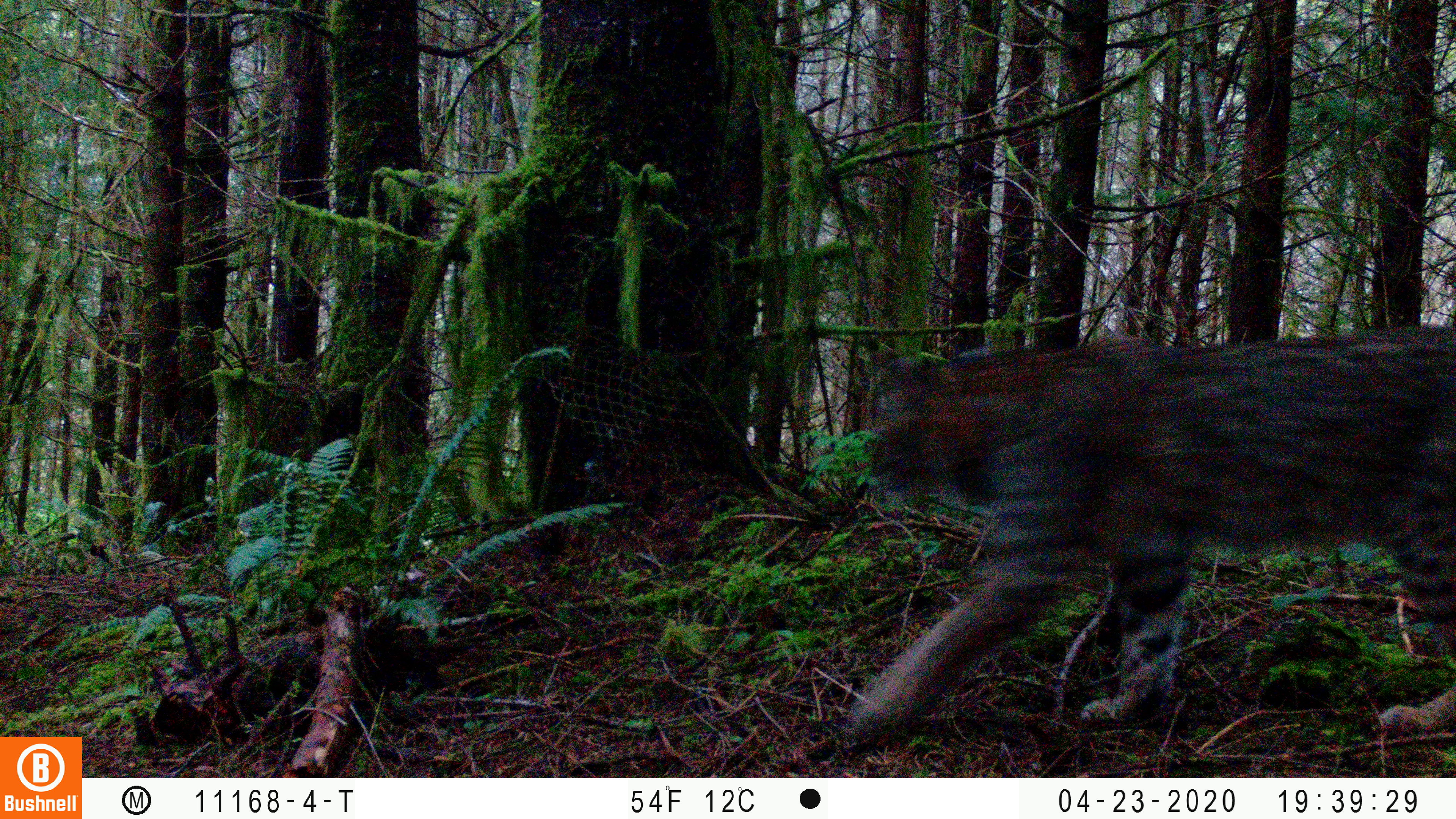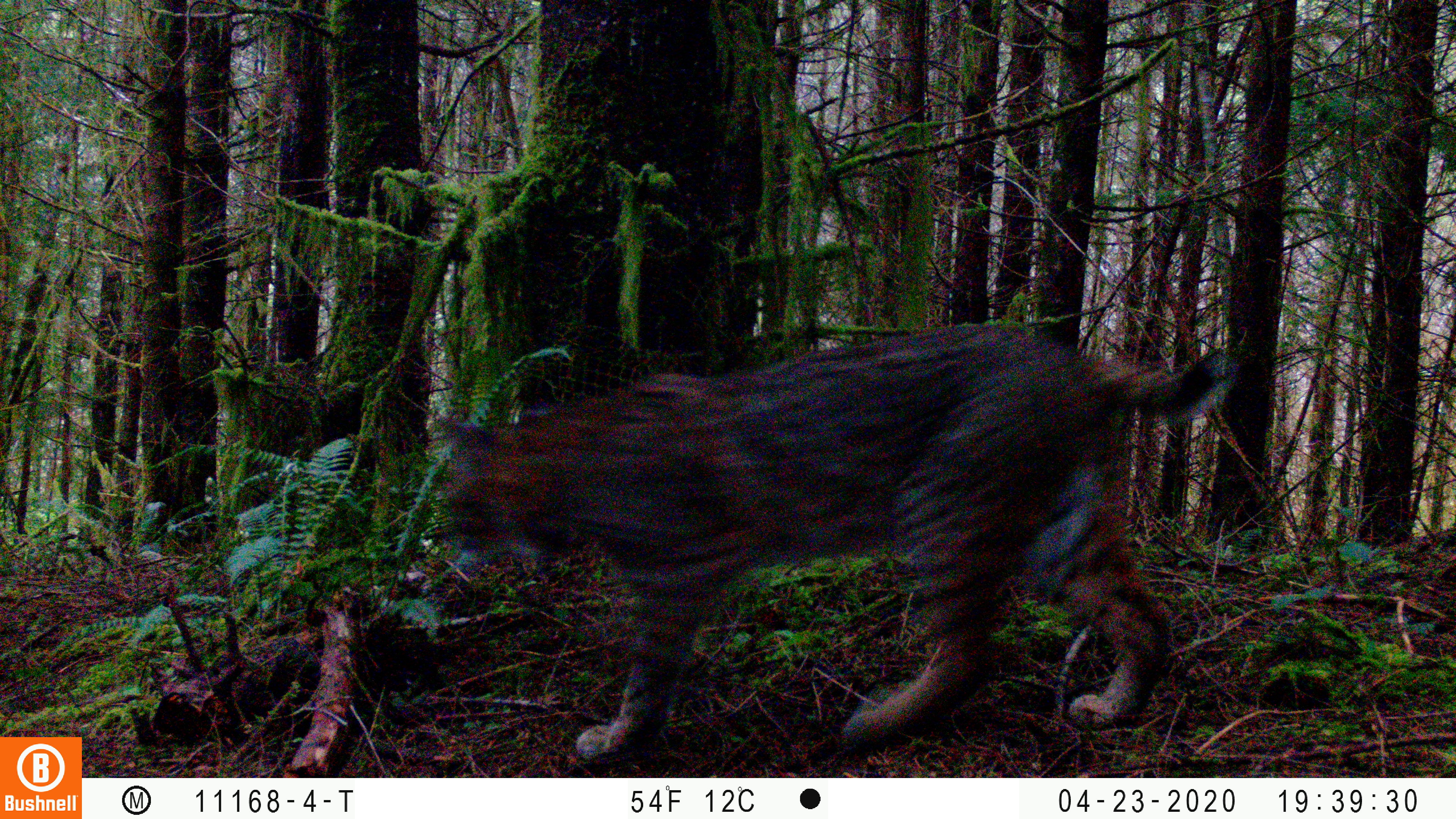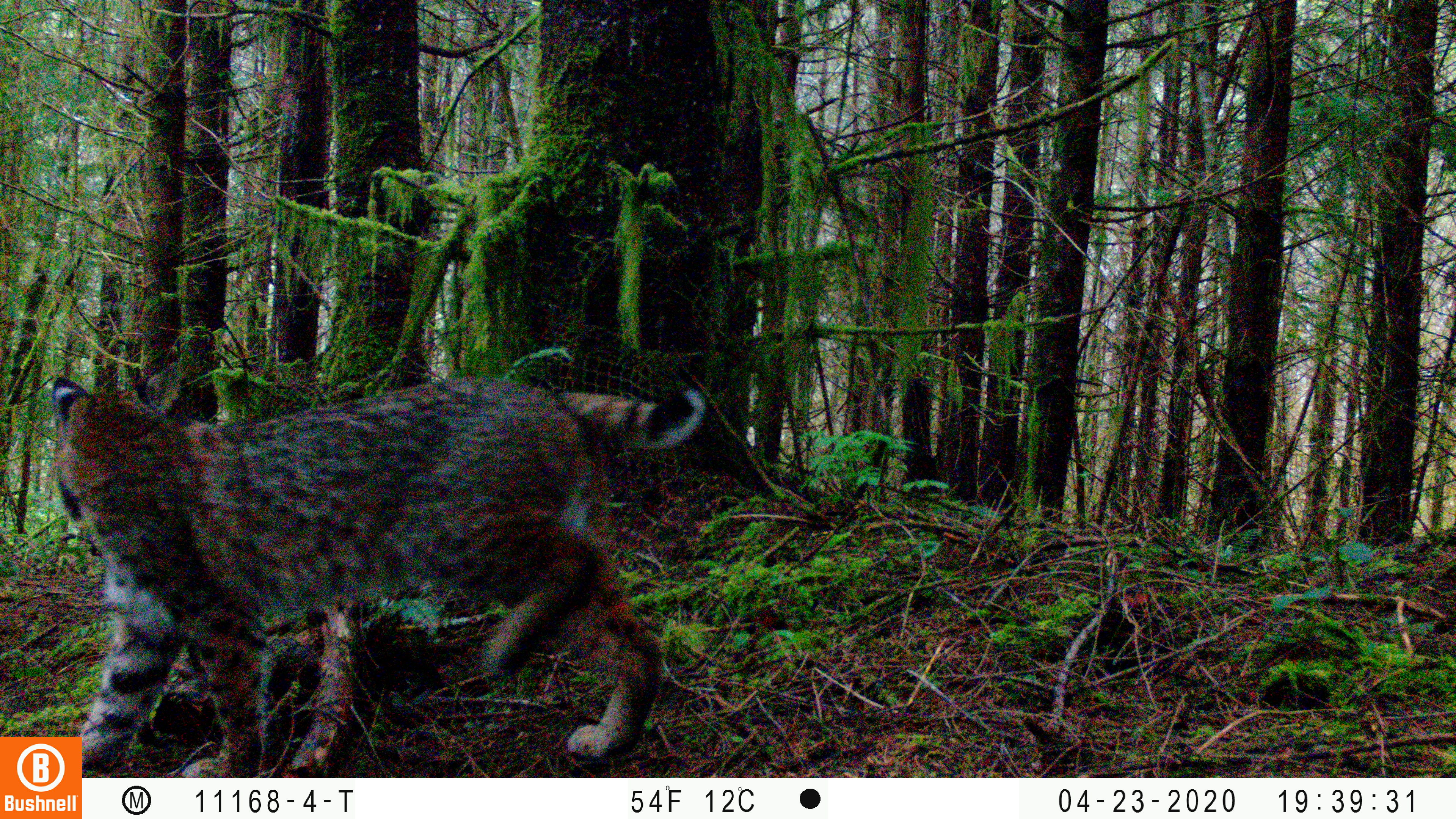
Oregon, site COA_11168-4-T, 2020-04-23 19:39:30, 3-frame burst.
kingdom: Animalia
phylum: Chordata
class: Mammalia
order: Carnivora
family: Felidae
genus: Lynx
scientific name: Lynx rufus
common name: bobcat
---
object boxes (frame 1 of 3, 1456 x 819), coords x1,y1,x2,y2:
bobcat: 834,313,1455,758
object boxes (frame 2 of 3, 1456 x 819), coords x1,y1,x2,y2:
bobcat: 424,303,1249,769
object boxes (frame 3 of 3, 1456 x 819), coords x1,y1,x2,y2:
bobcat: 88,357,710,774; 46,367,716,733